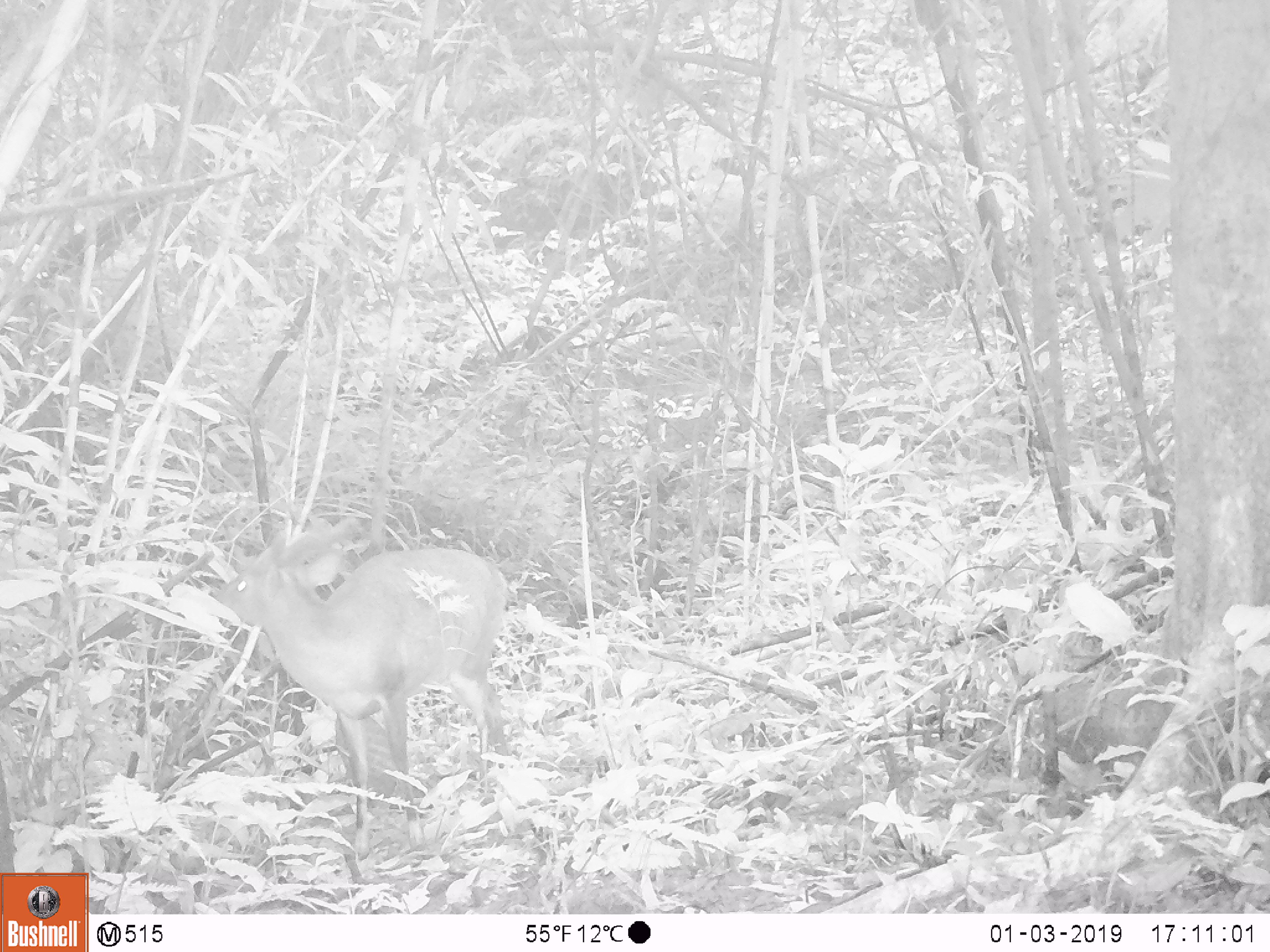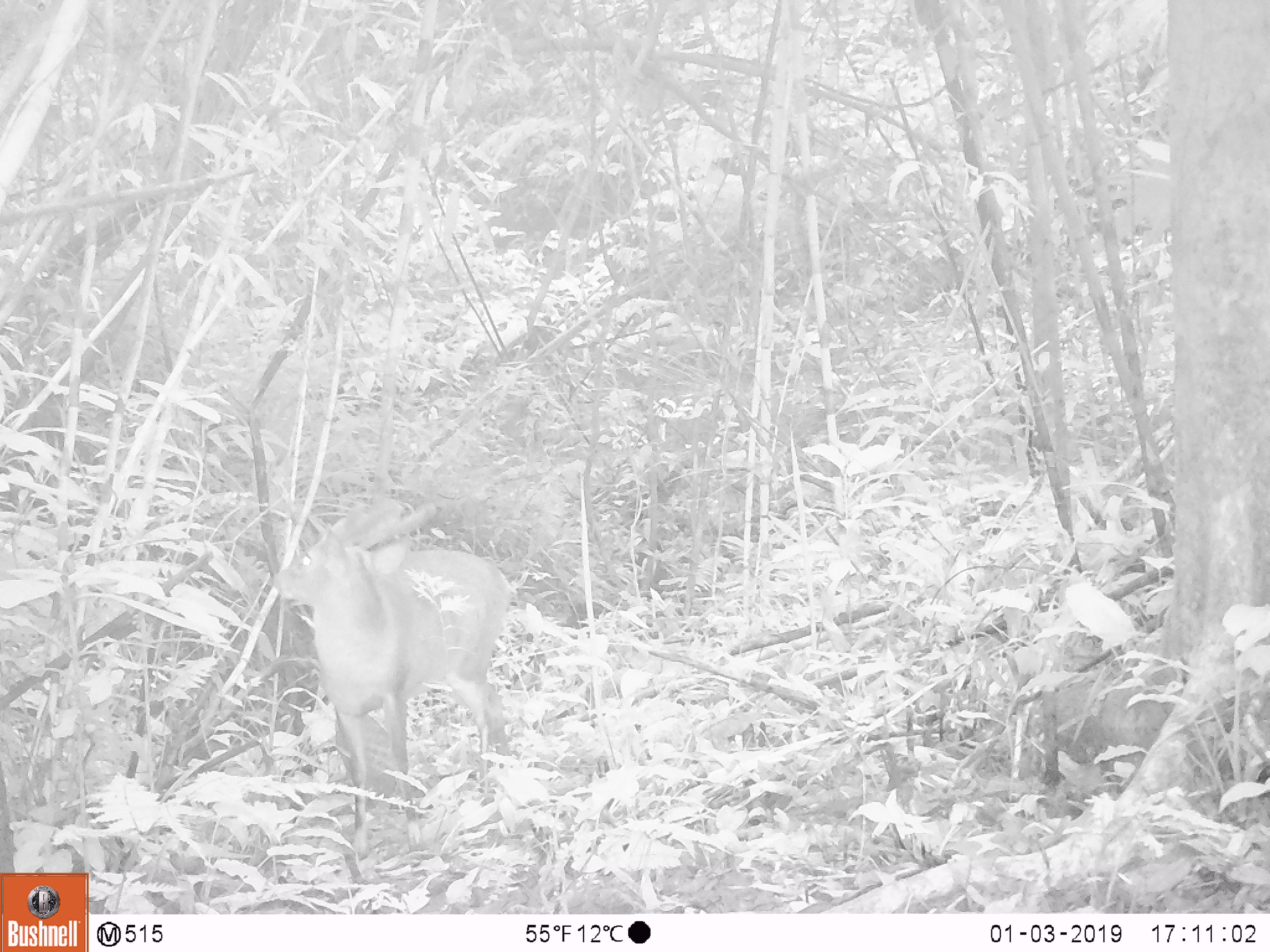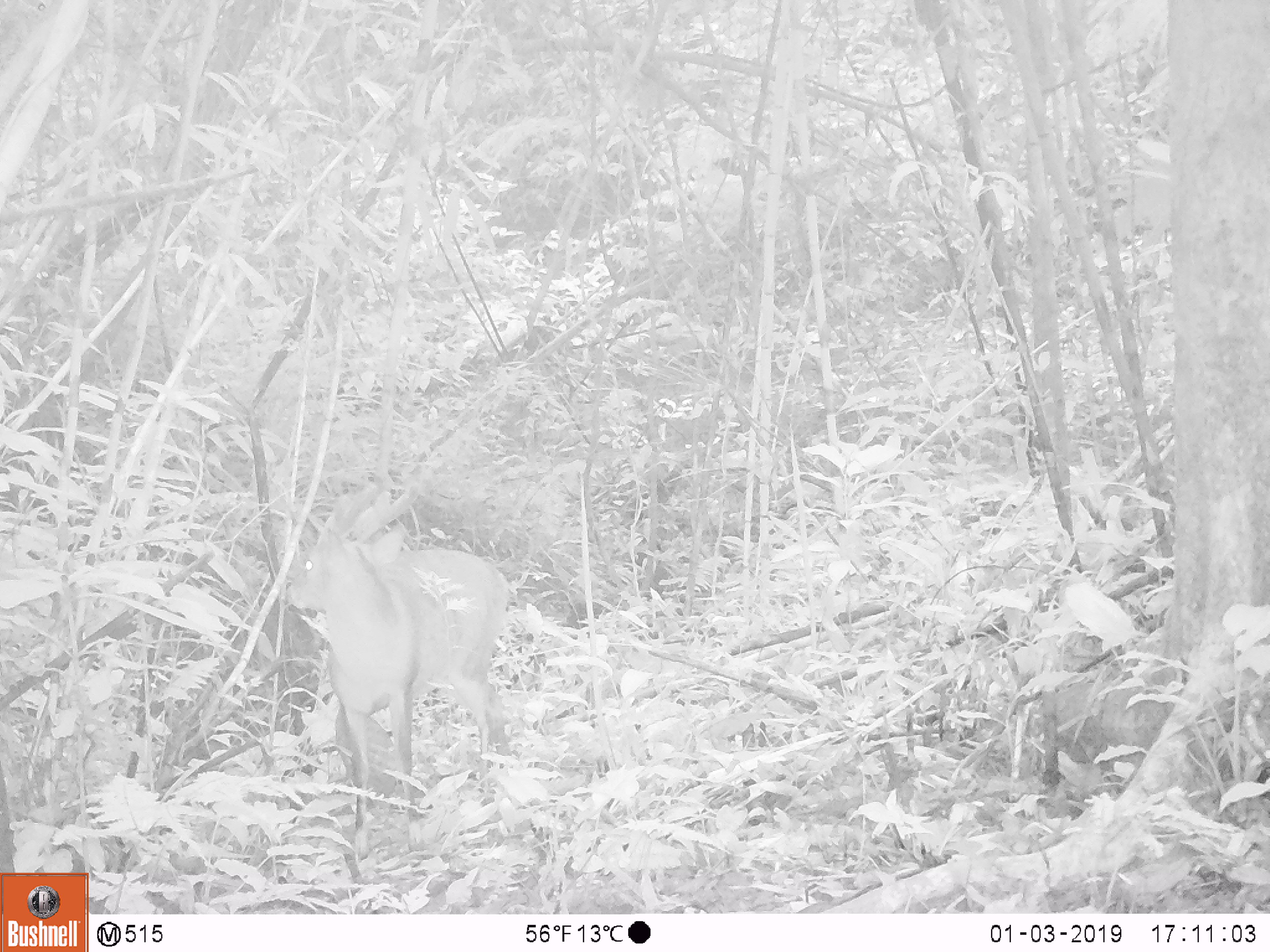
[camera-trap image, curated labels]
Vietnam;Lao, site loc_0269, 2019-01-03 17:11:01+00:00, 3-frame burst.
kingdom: Animalia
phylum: Chordata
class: Mammalia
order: Artiodactyla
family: Cervidae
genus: Muntiacus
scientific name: Muntiacus vuquangensis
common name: large-antlered muntjac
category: large antlered muntjac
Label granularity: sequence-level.